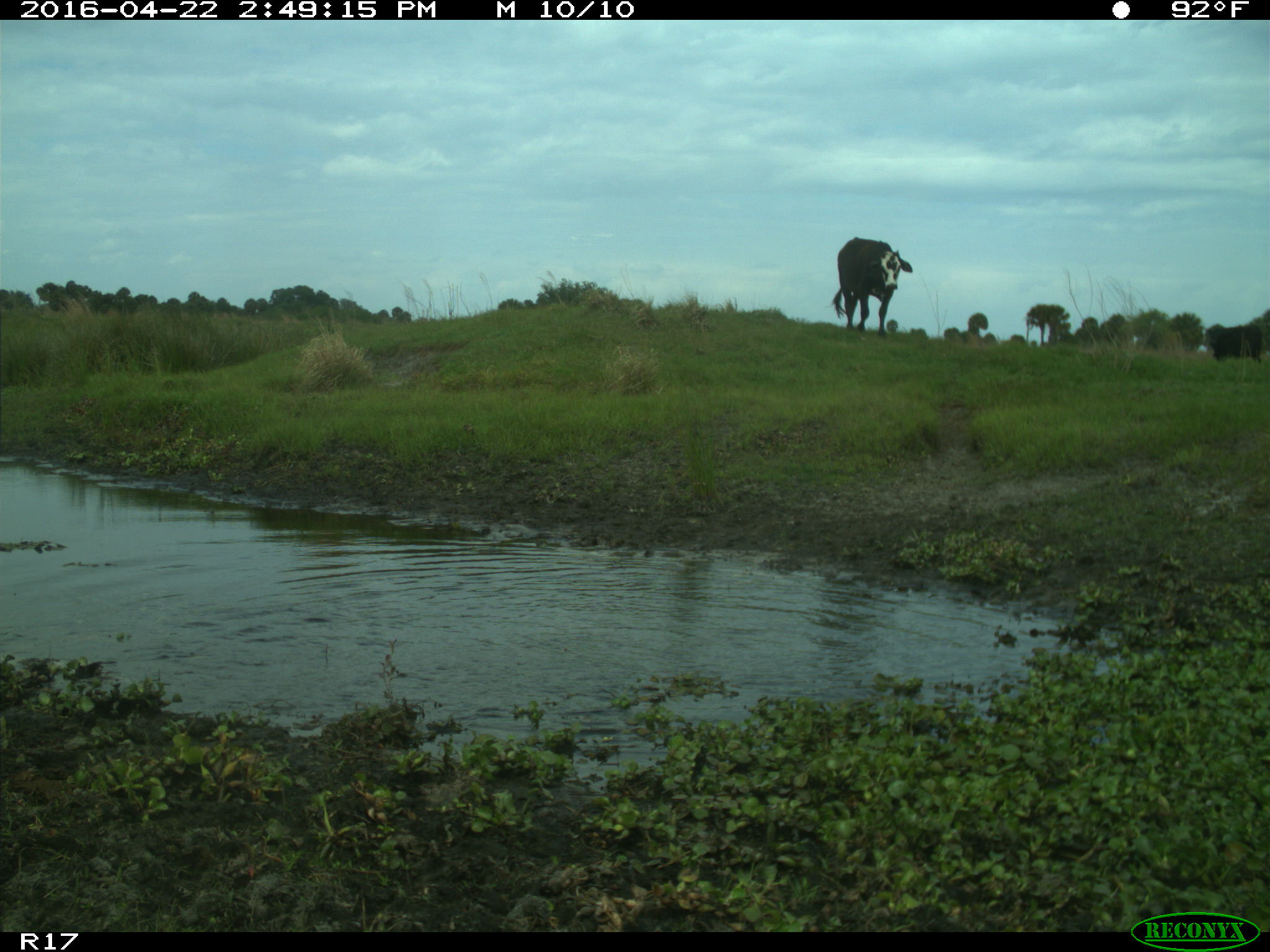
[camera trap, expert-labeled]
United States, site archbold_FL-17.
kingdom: Animalia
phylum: Chordata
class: Mammalia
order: Artiodactyla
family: Bovidae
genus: Bos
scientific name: Bos taurus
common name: domestic cow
Bos taurus (domestic cow).